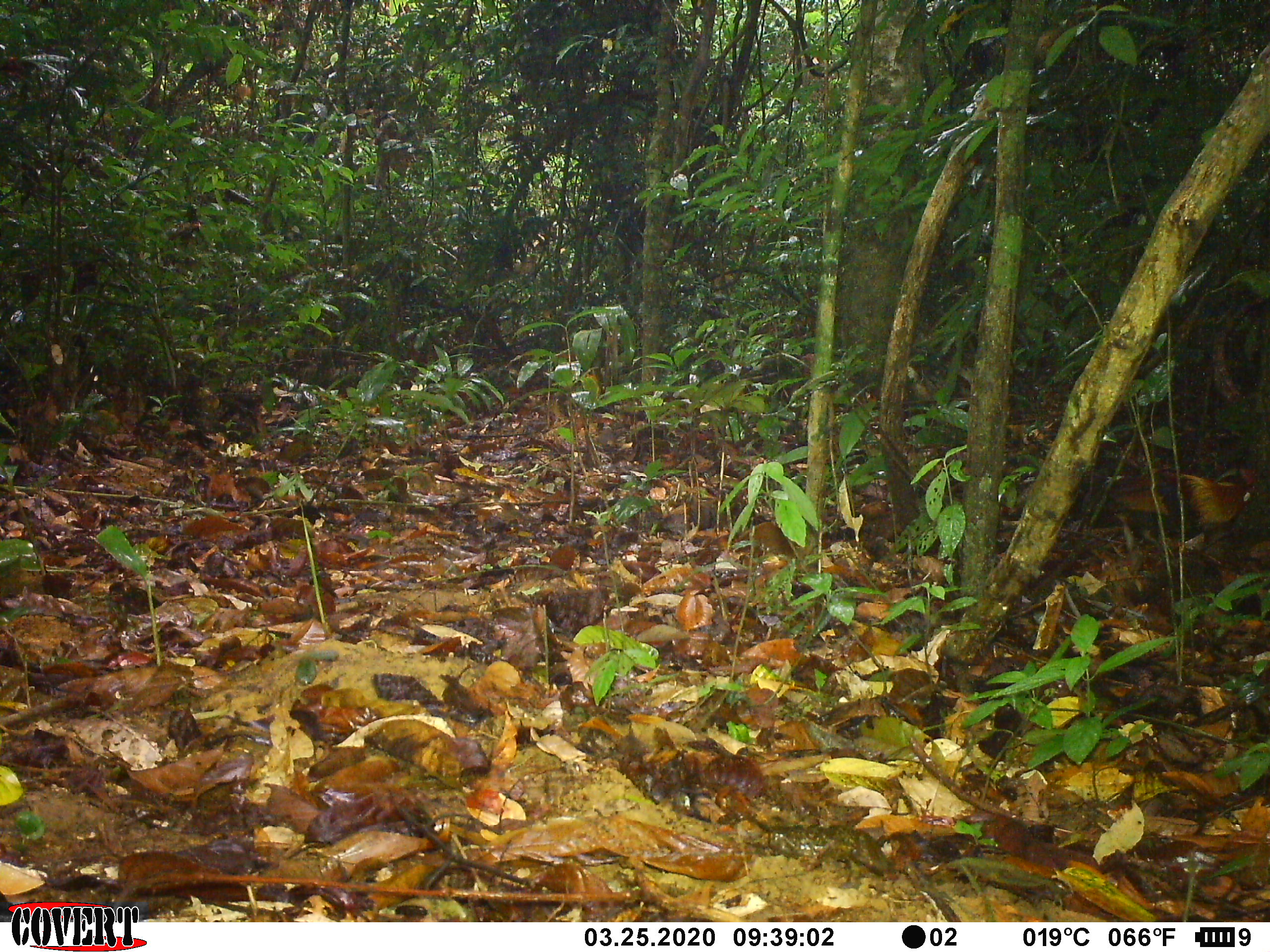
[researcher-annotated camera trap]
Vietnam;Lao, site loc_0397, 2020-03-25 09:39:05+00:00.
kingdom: Animalia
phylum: Chordata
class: Aves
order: Galliformes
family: Phasianidae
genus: Gallus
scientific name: Gallus gallus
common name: red junglefowl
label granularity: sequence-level